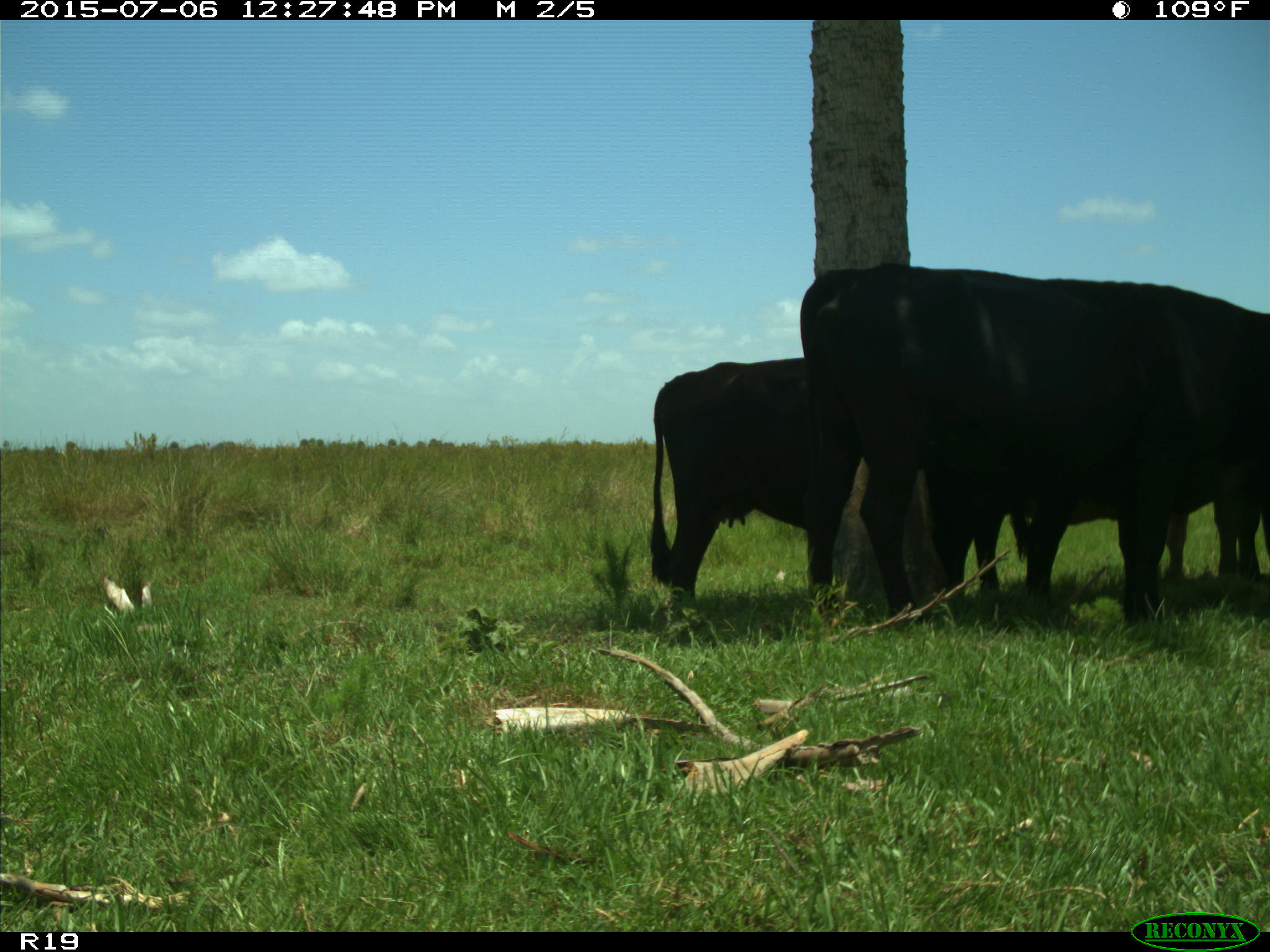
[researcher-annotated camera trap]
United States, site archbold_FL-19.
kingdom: Animalia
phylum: Chordata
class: Mammalia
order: Artiodactyla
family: Bovidae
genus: Bos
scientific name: Bos taurus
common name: domestic cow